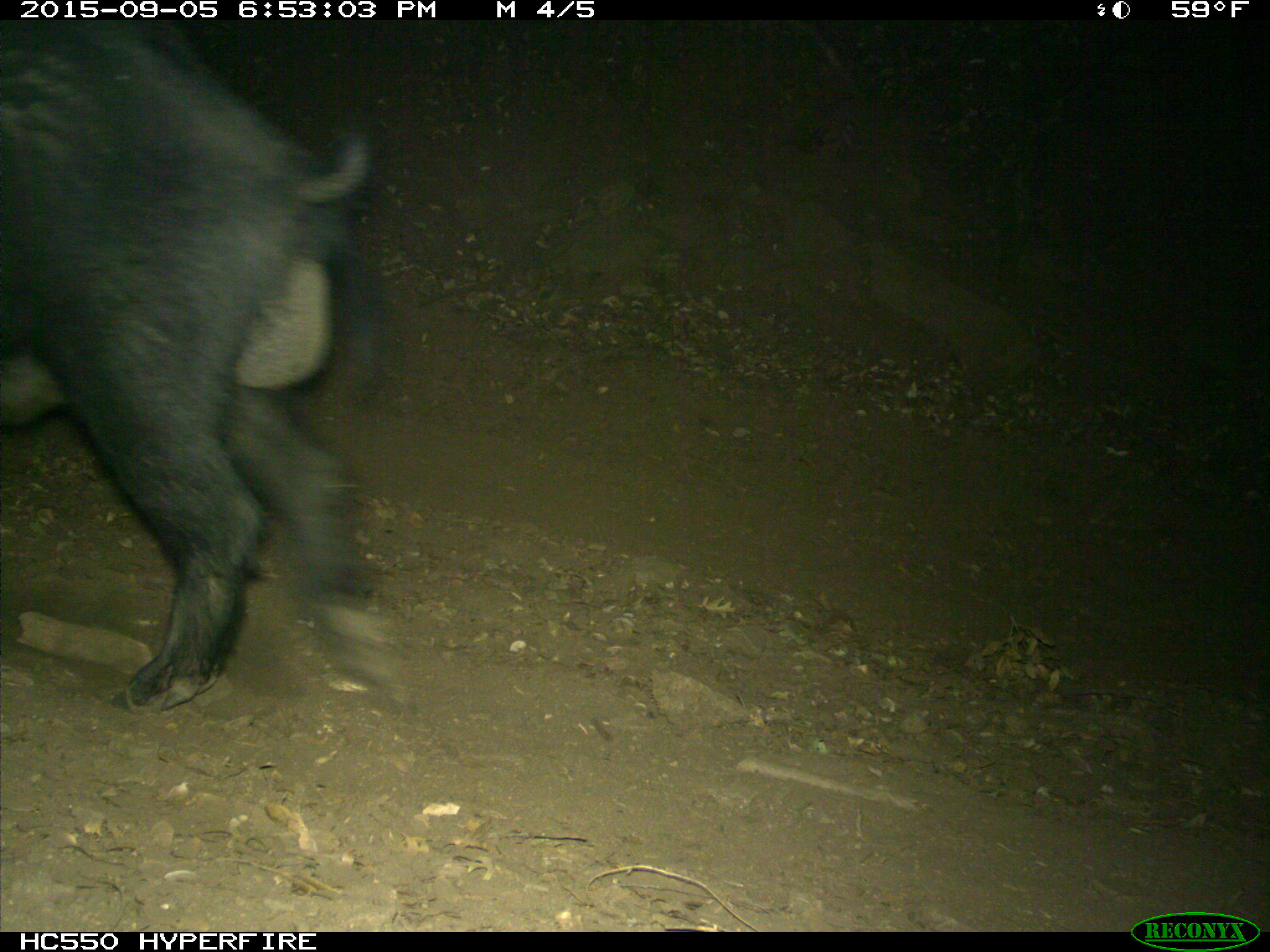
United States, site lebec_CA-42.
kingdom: Animalia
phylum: Chordata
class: Mammalia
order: Artiodactyla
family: Suidae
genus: Sus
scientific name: Sus scrofa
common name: wild boar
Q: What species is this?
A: Sus scrofa (wild boar).